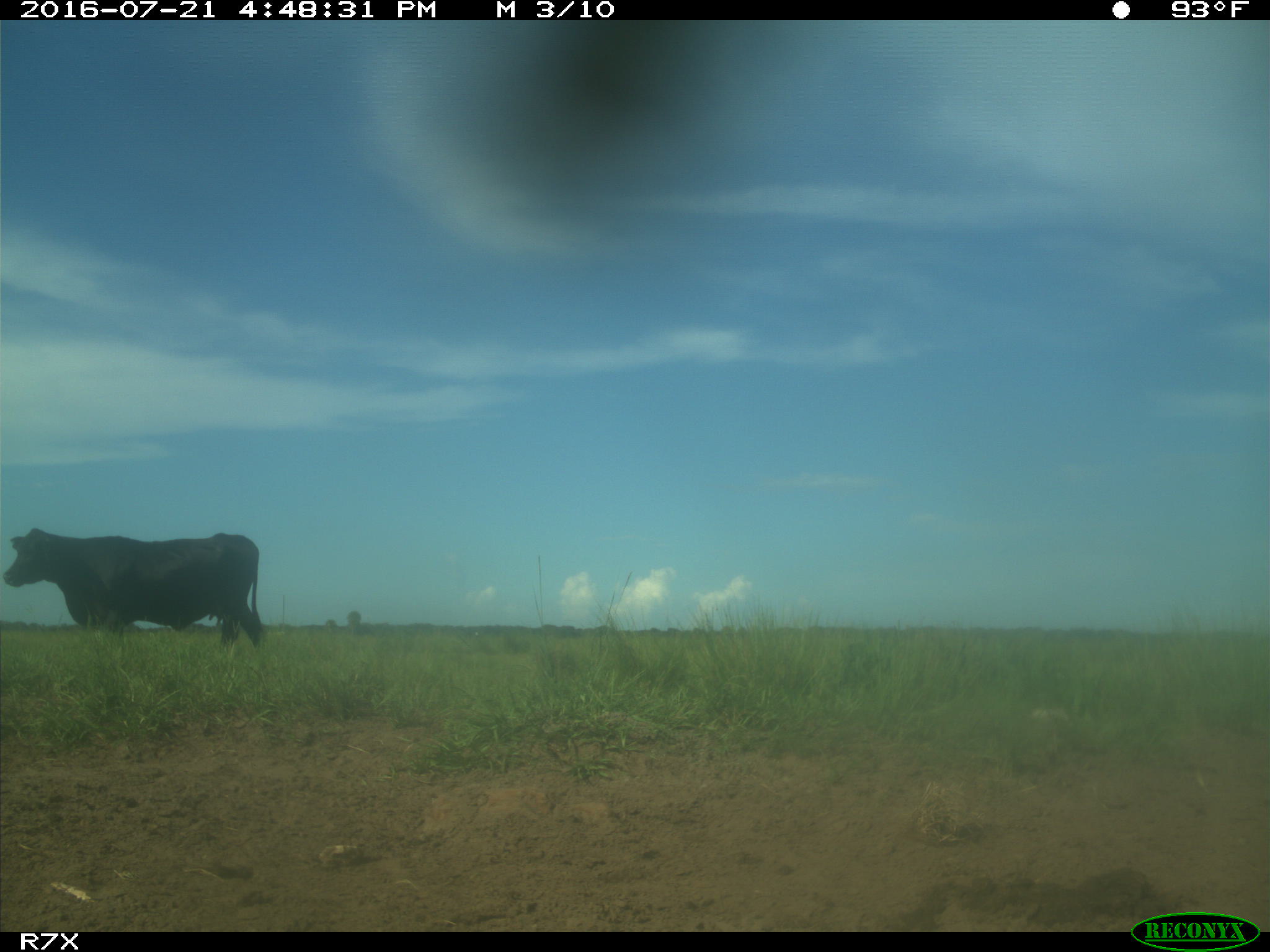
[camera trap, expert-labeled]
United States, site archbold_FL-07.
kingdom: Animalia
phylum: Chordata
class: Mammalia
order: Artiodactyla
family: Bovidae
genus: Bos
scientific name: Bos taurus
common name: domestic cow